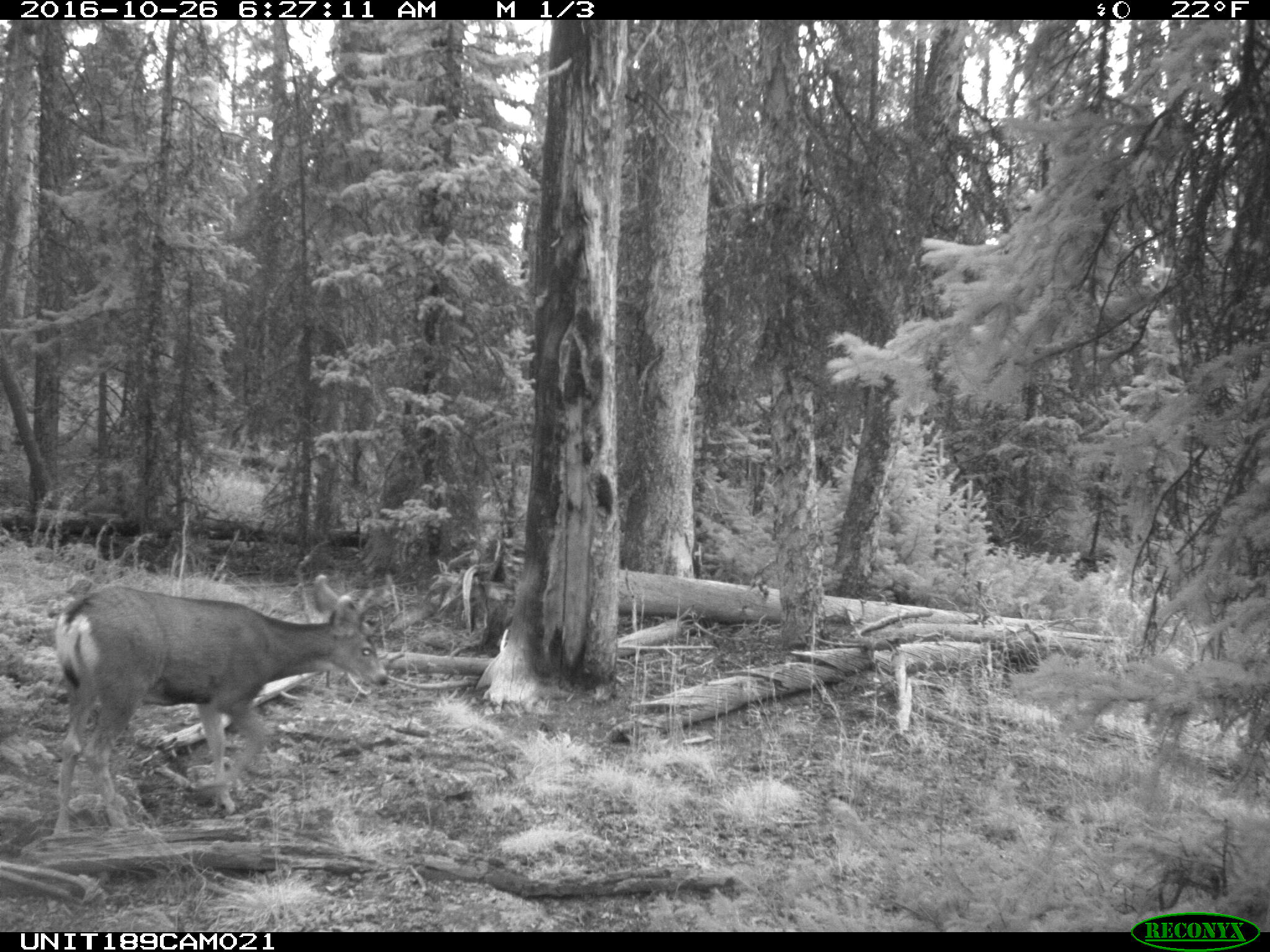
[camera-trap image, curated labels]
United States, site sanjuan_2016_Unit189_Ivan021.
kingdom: Animalia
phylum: Chordata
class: Mammalia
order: Artiodactyla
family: Cervidae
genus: Odocoileus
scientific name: Odocoileus hemionus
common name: mule deer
Odocoileus hemionus (mule deer).